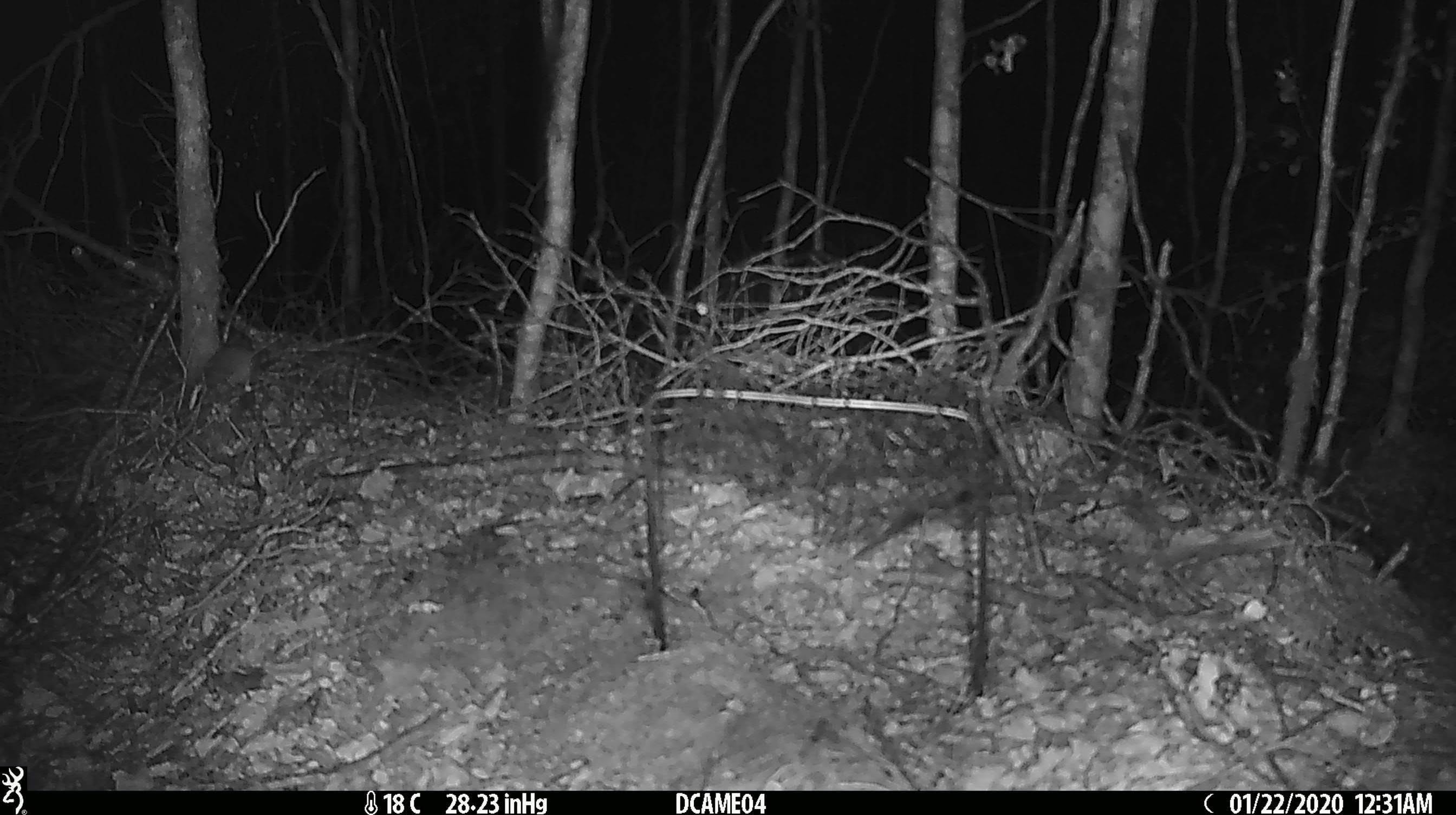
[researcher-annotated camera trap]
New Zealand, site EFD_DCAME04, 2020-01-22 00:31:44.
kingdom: Animalia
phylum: Chordata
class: Mammalia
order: Rodentia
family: Muridae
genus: Mus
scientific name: Mus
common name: mouse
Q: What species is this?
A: Mouse (Mus).